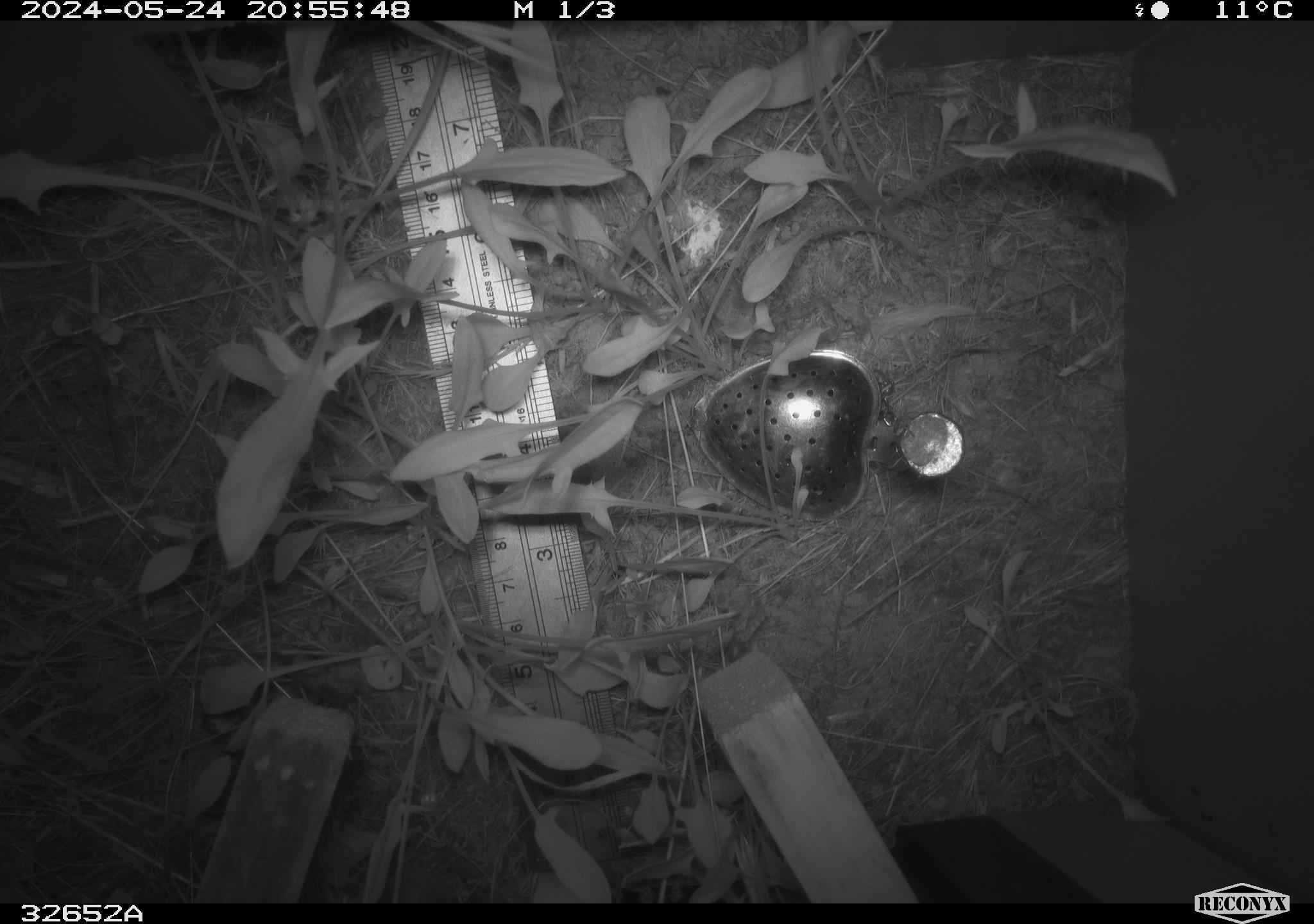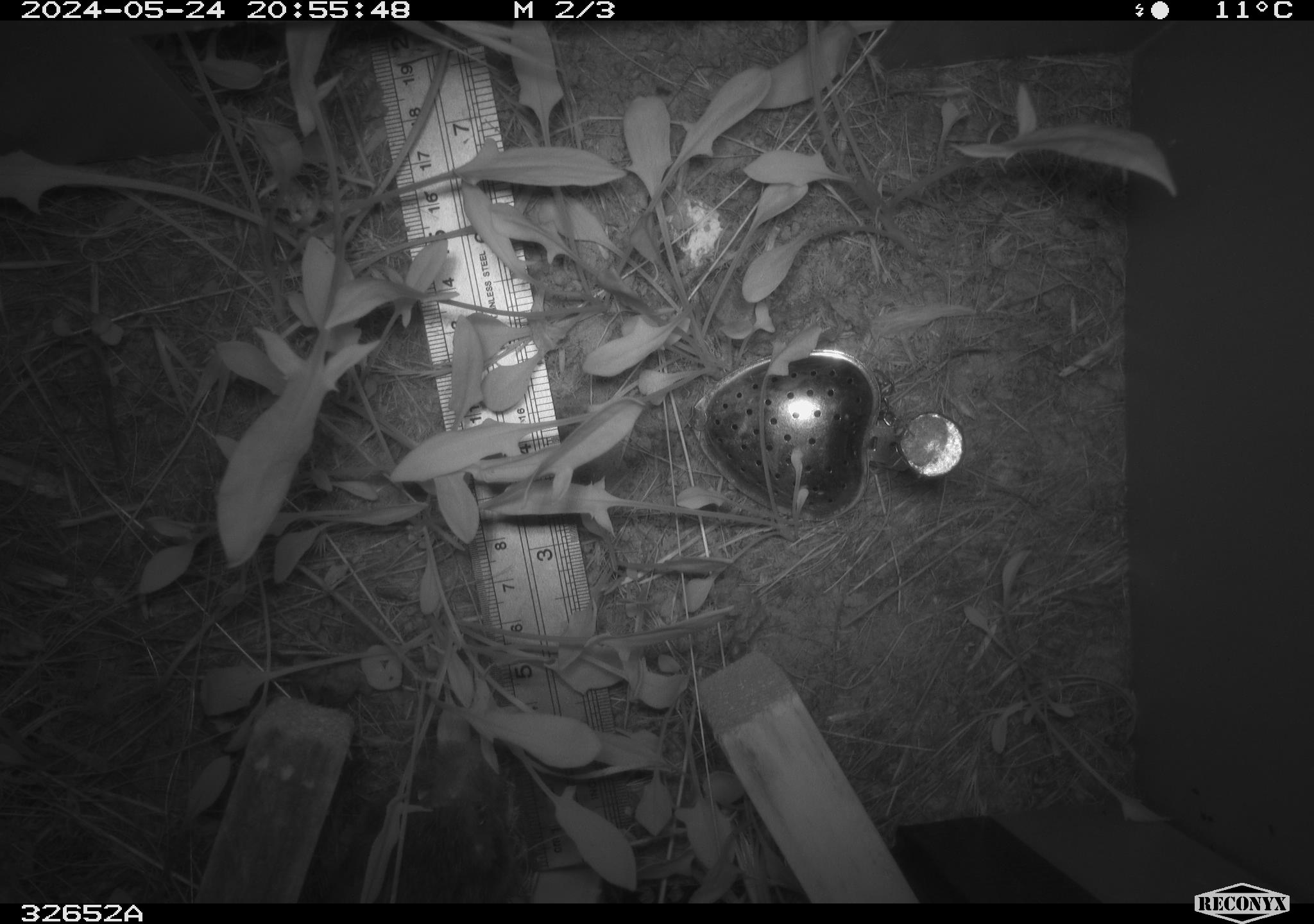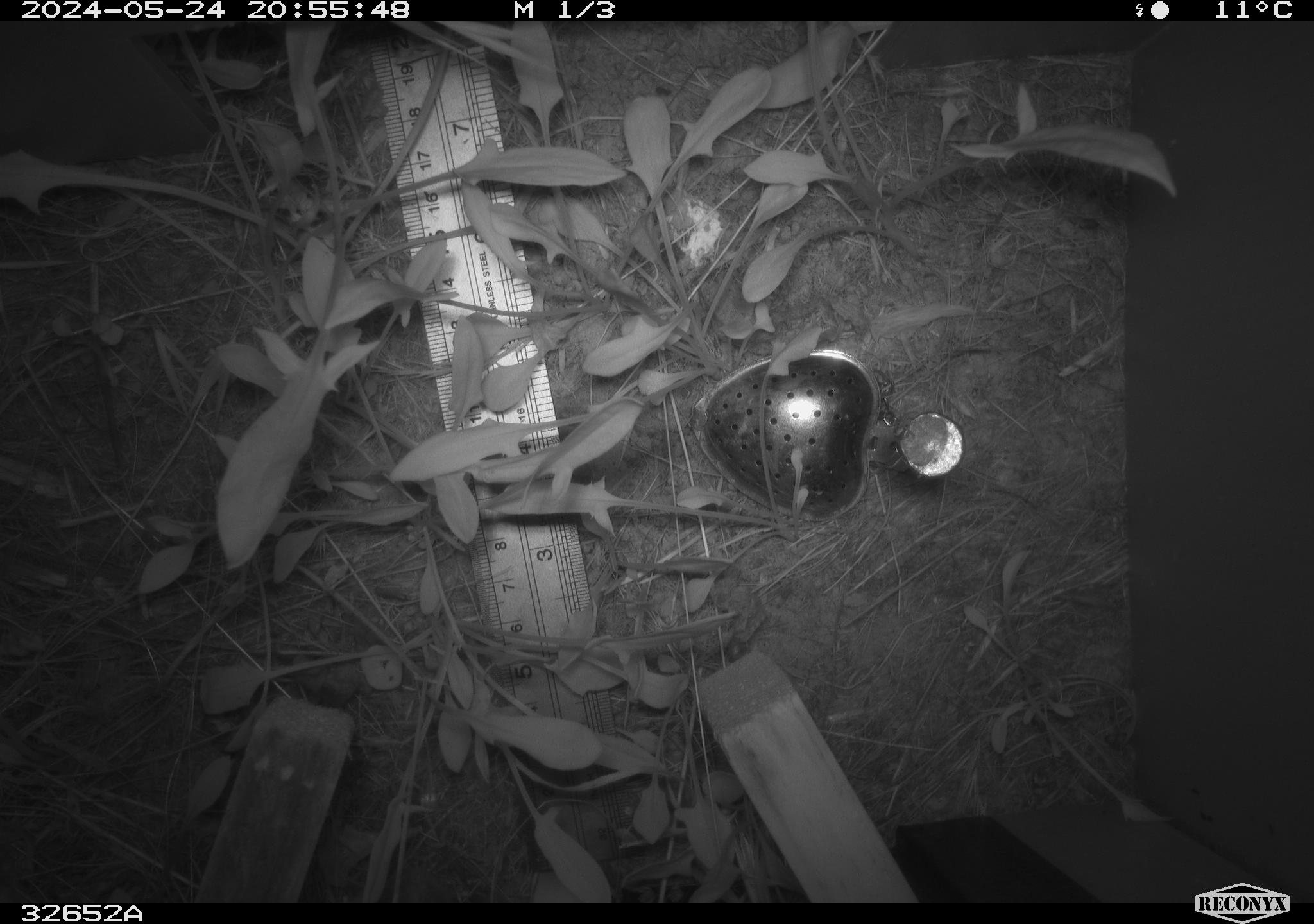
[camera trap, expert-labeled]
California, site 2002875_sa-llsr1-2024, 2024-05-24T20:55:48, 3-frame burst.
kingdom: Animalia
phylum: Chordata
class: Mammalia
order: Rodentia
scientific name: Rodentia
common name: rodent